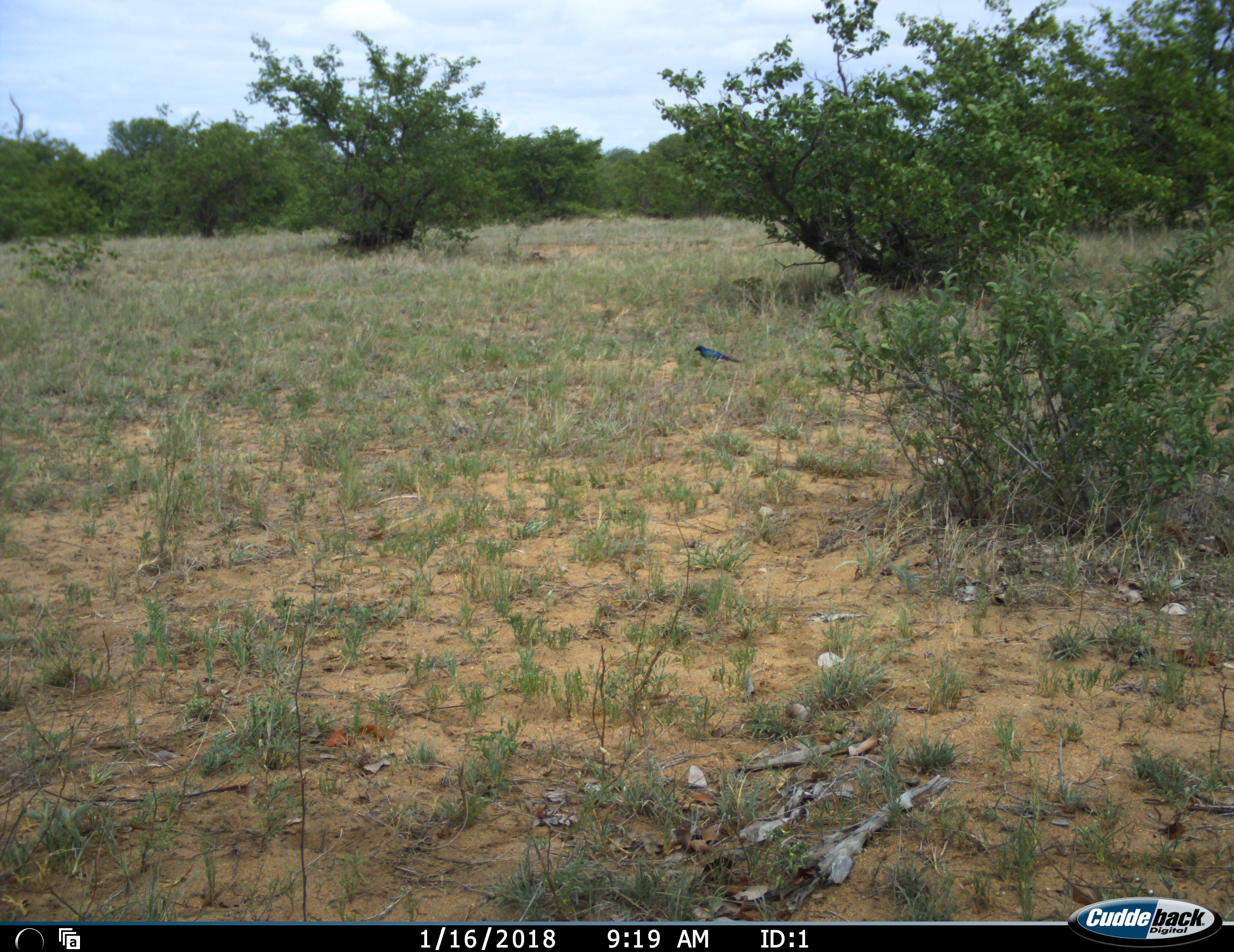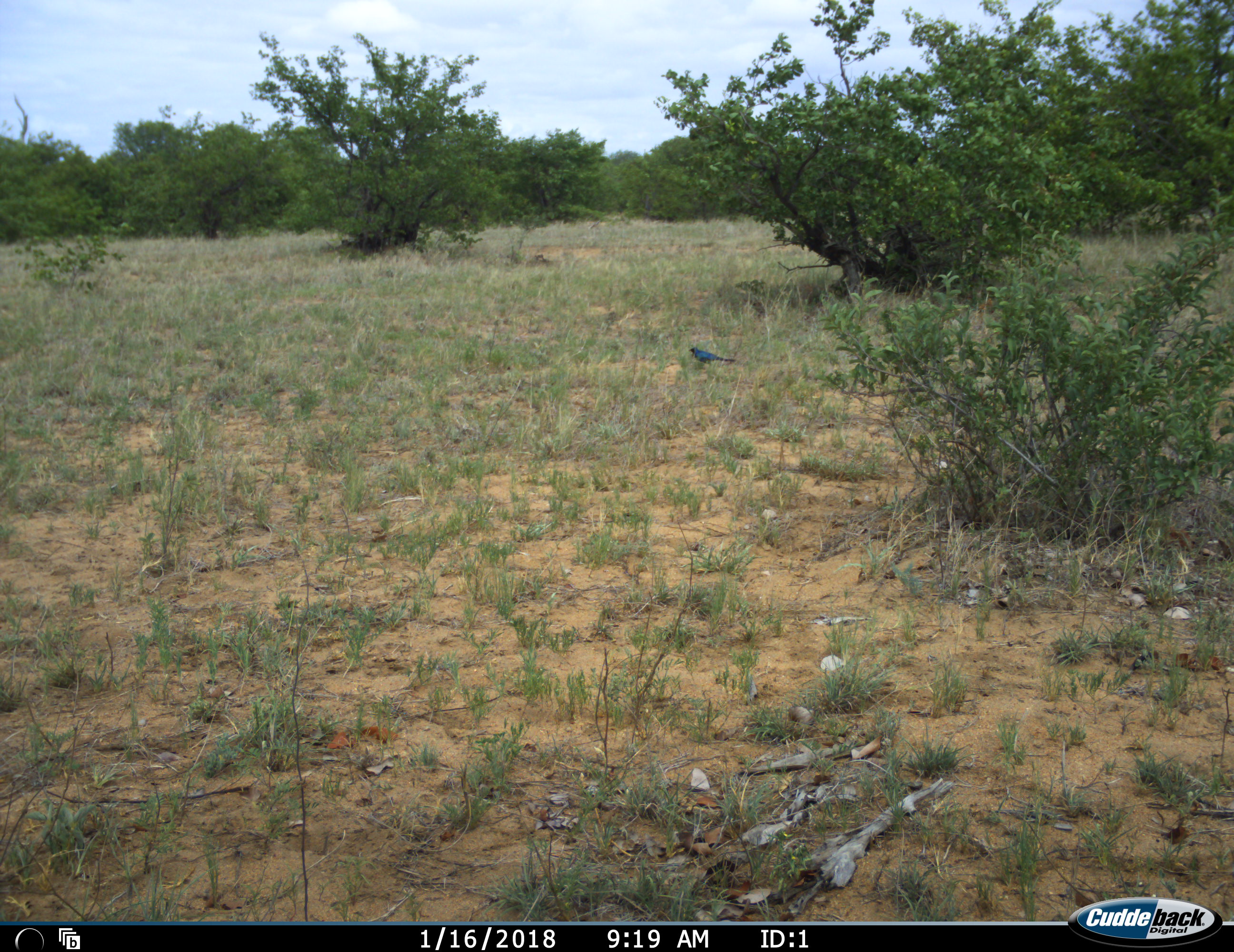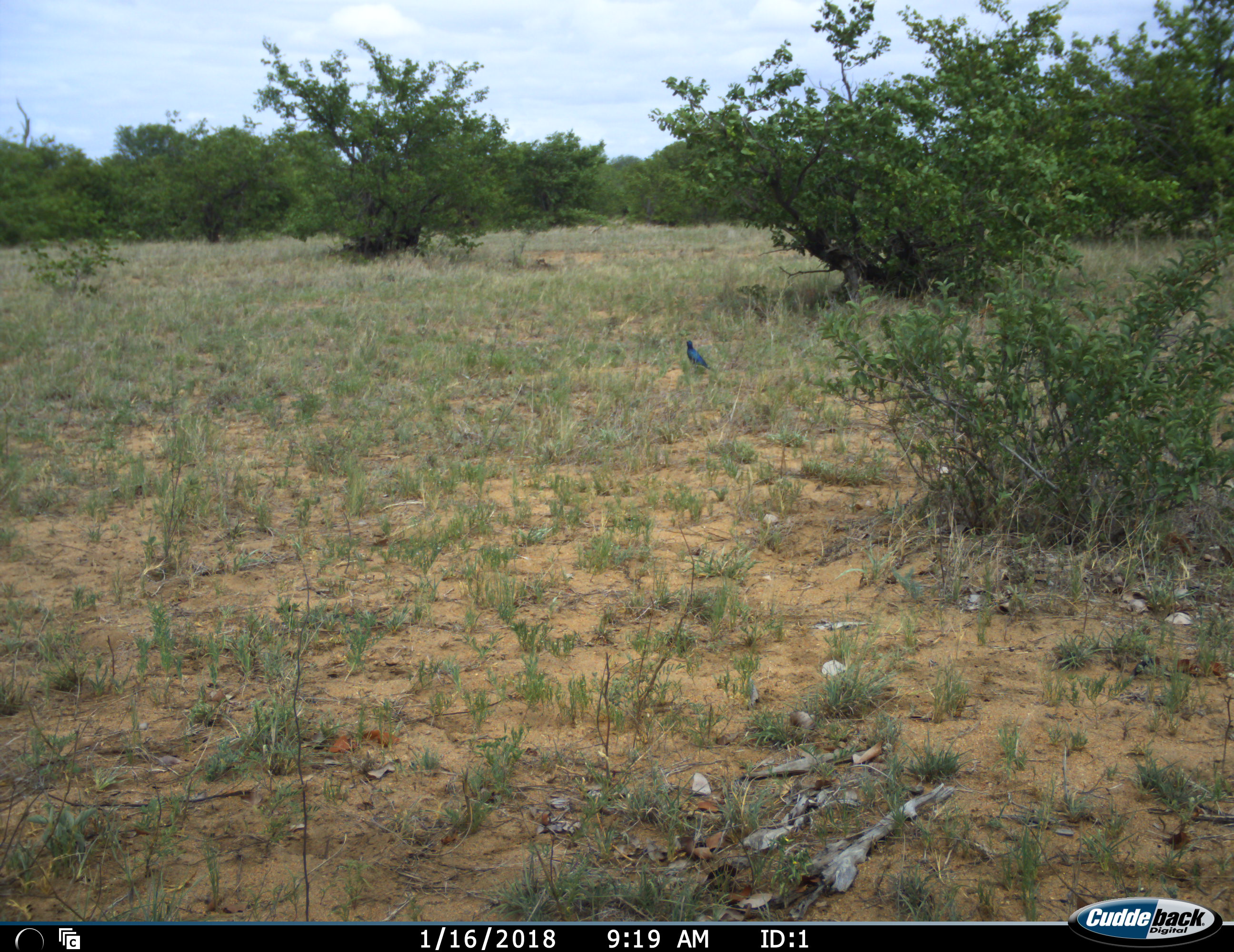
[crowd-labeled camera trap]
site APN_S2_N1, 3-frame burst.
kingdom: Animalia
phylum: Chordata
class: Aves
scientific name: Aves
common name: bird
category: birdother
Birdother (bird) (Aves), count 1. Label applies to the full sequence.